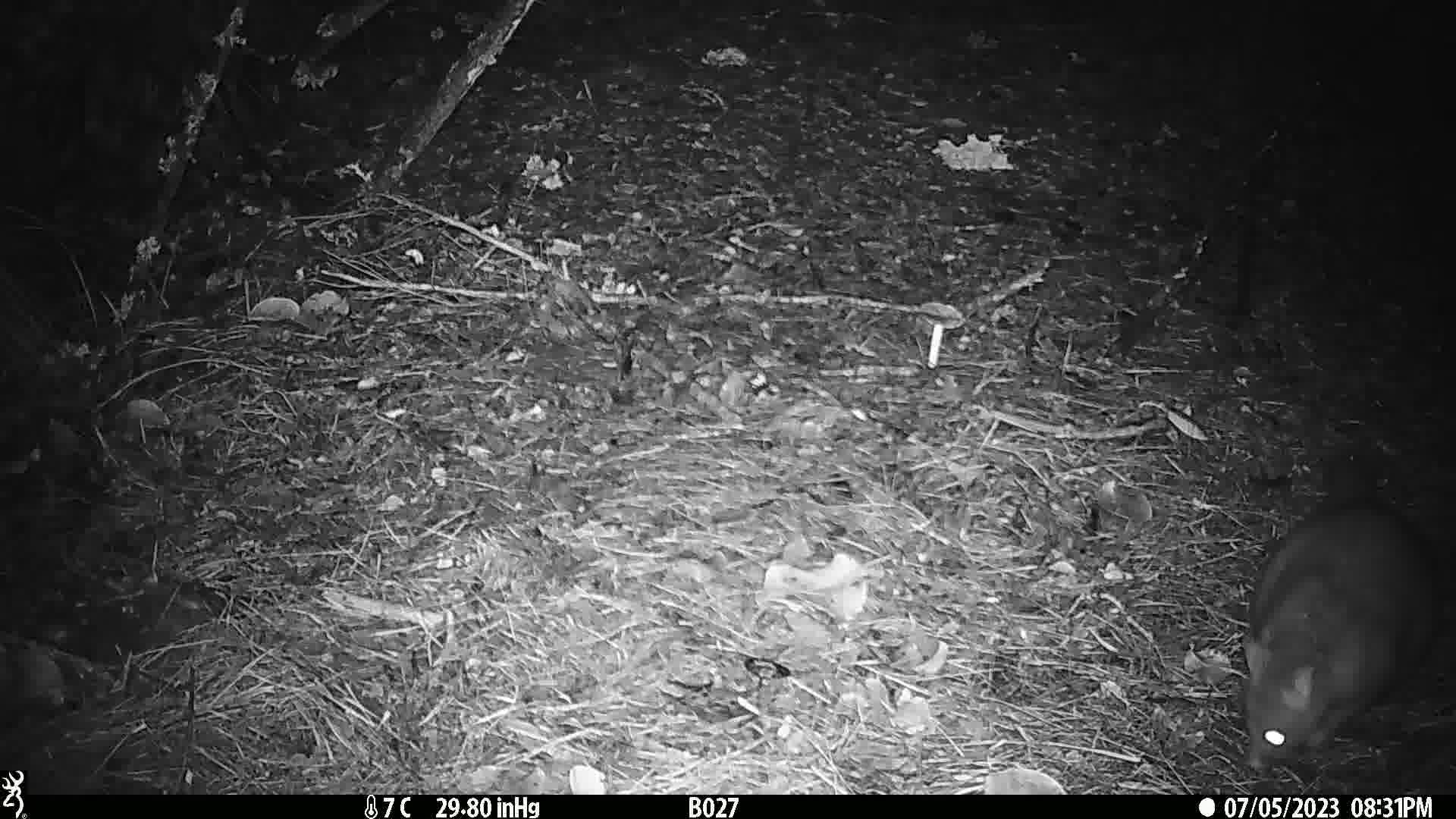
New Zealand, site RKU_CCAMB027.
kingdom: Animalia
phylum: Chordata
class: Mammalia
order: Diprotodontia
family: Phalangeridae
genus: Trichosurus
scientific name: Trichosurus vulpecula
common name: common brushtail possum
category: possum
Possum (common brushtail possum) (Trichosurus vulpecula).